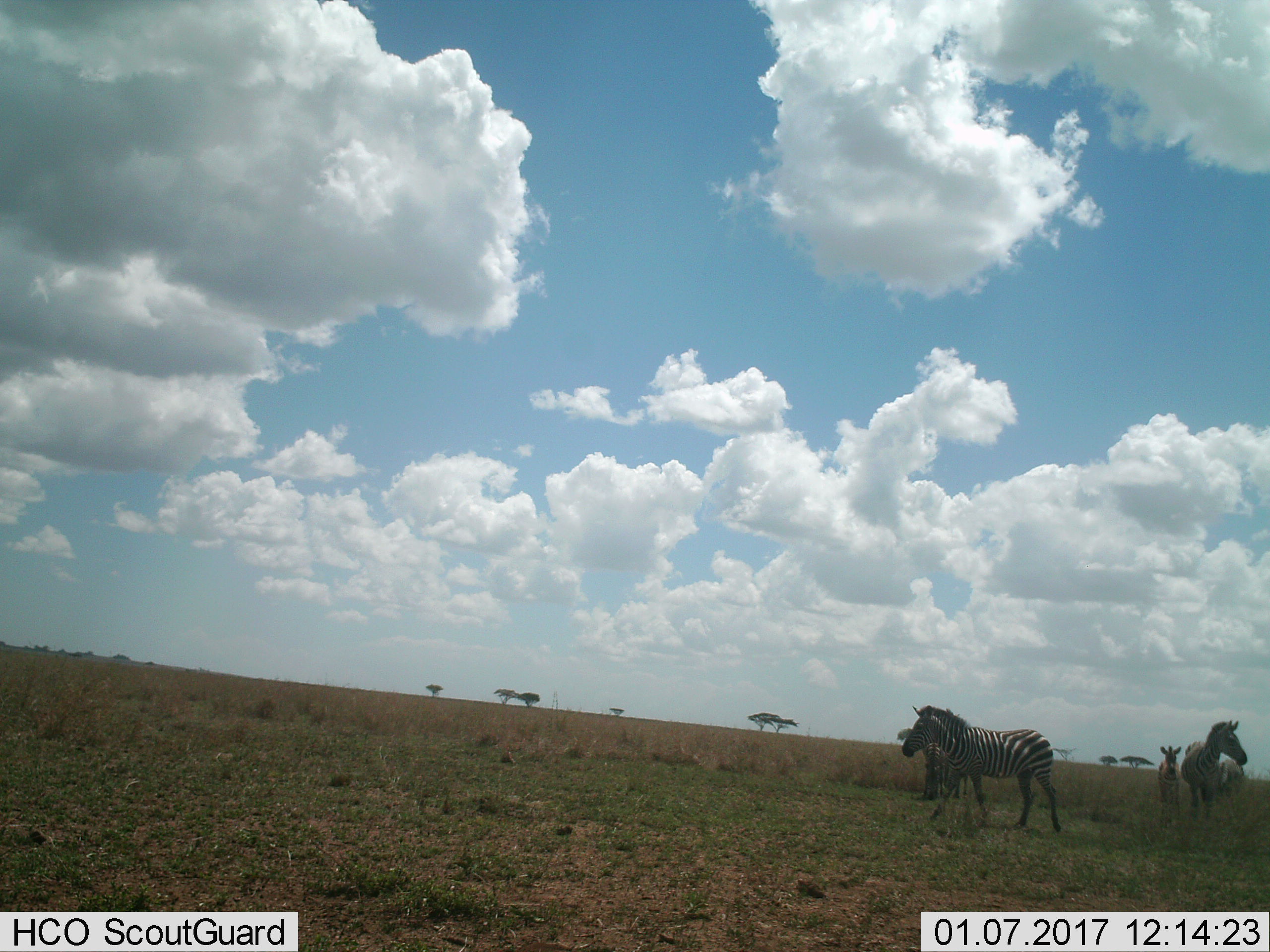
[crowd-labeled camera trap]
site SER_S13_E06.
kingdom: Animalia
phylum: Chordata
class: Mammalia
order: Perissodactyla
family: Equidae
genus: Equus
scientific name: Equus quagga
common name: plains zebra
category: zebraplains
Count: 5.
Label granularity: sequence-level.